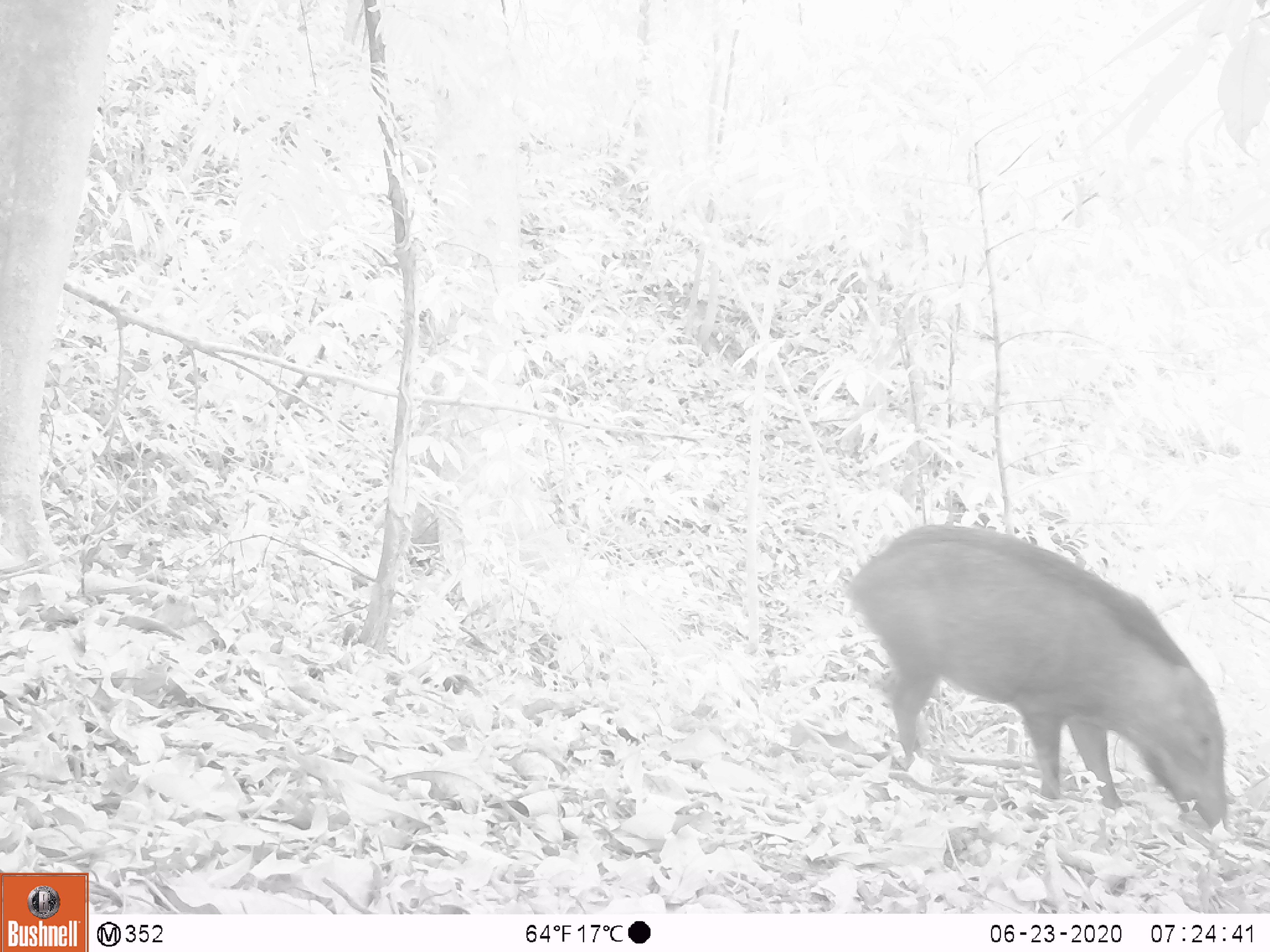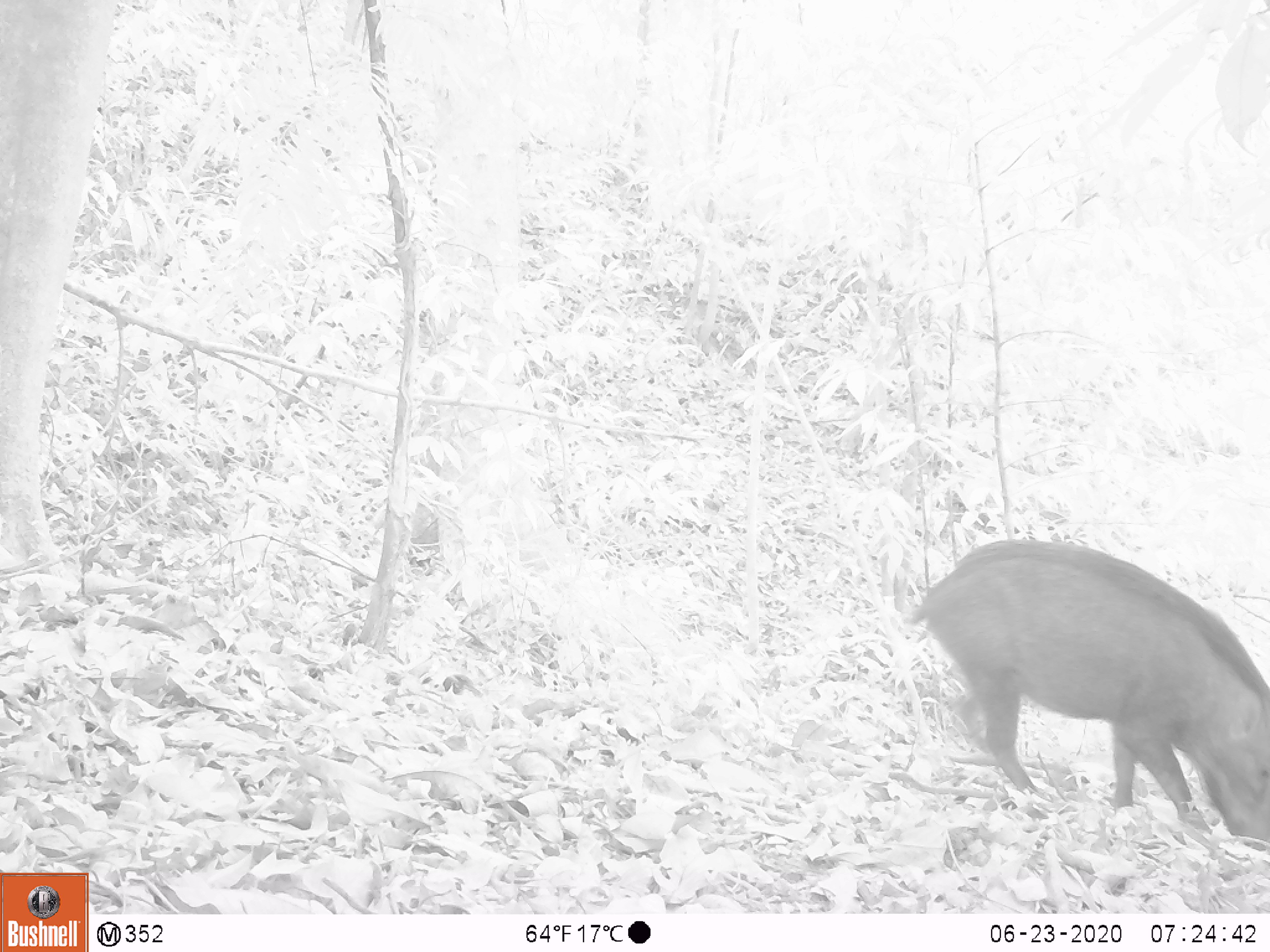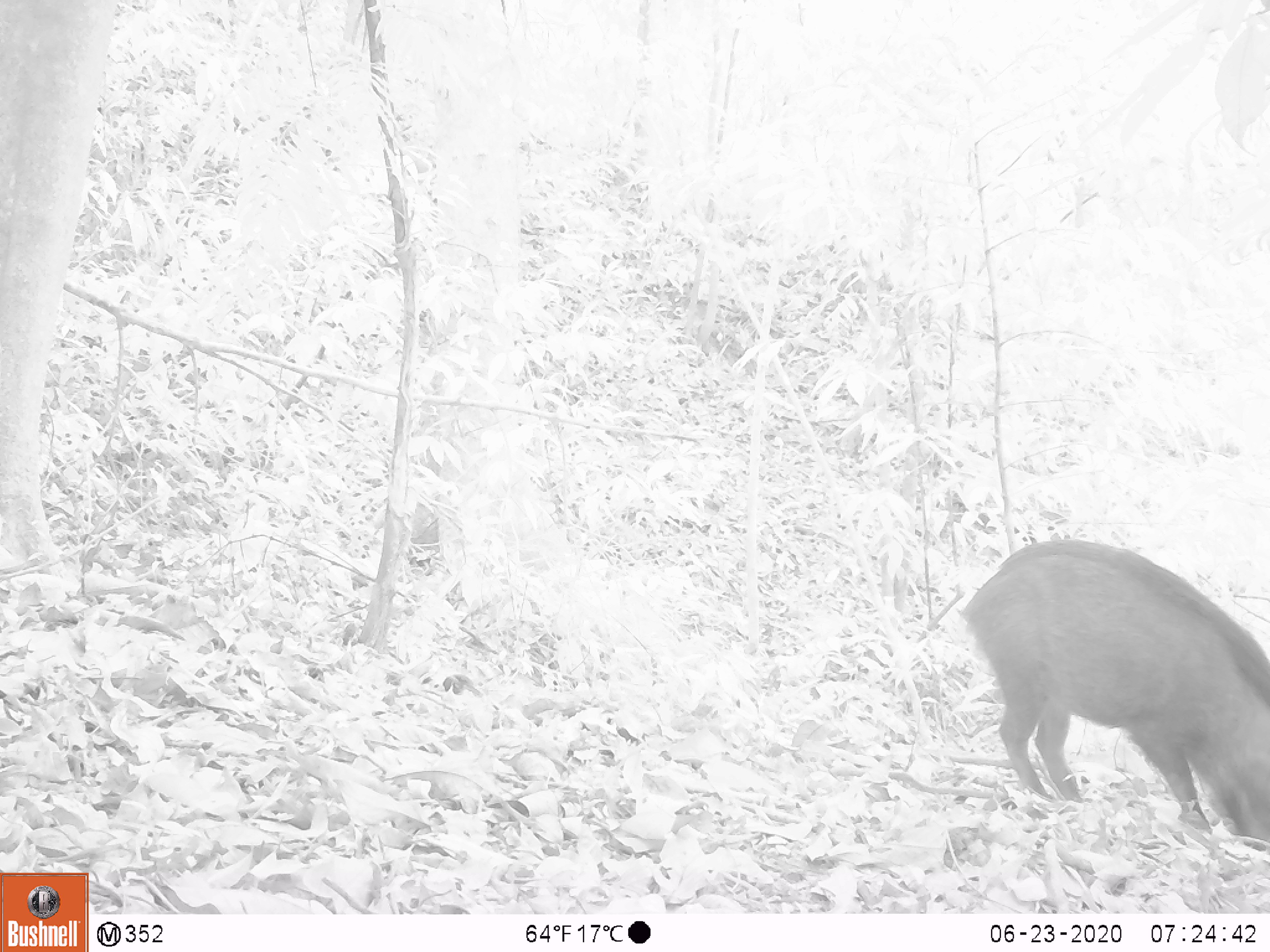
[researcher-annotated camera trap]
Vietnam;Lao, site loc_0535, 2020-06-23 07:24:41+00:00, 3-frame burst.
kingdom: Animalia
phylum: Chordata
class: Mammalia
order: Artiodactyla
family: Suidae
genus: Sus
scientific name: Sus scrofa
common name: eurasian wild pig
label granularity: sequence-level